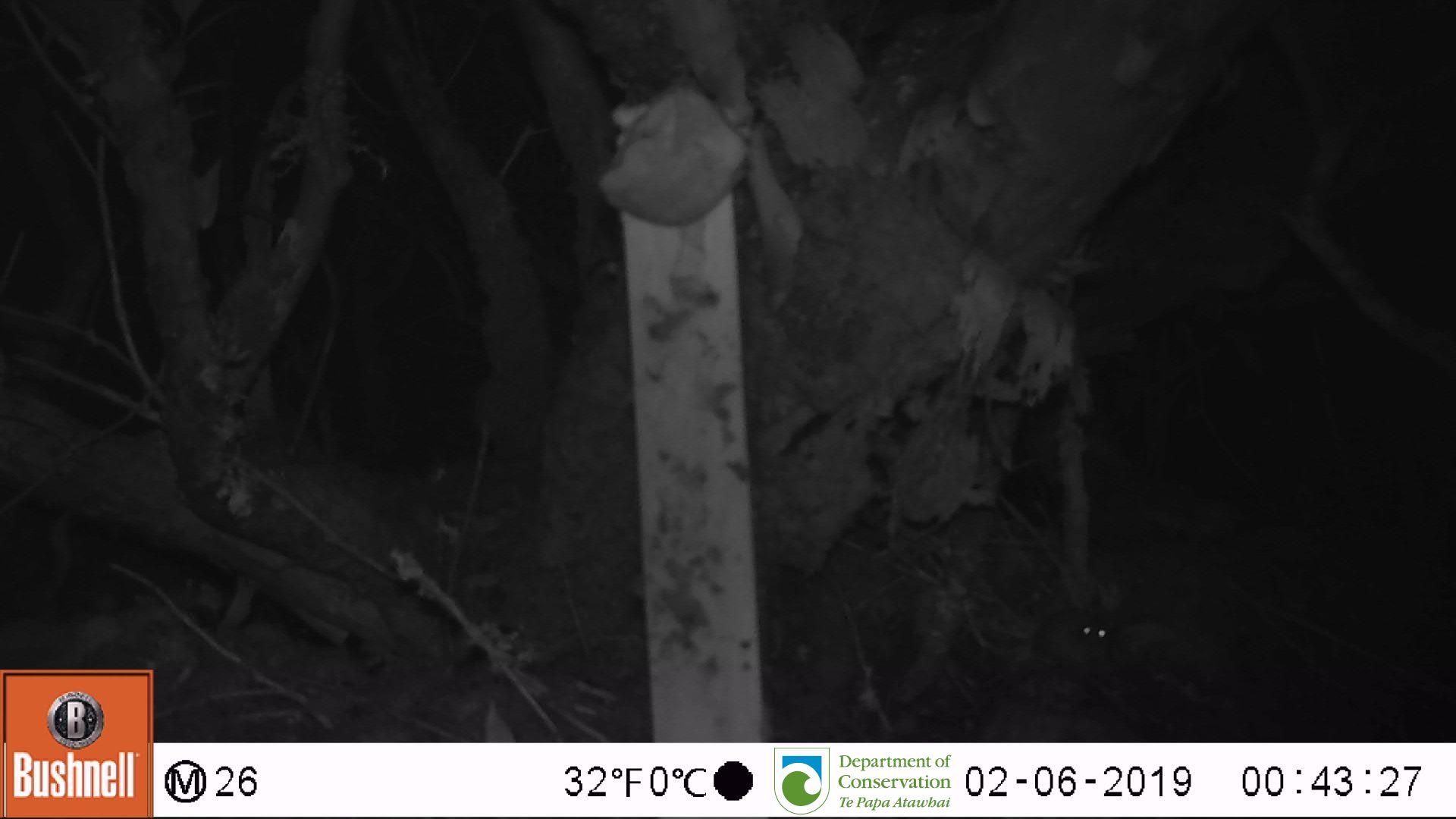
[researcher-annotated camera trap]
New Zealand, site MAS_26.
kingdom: Animalia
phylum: Chordata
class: Mammalia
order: Rodentia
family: Muridae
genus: Mus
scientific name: Mus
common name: mouse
Mouse (Mus).